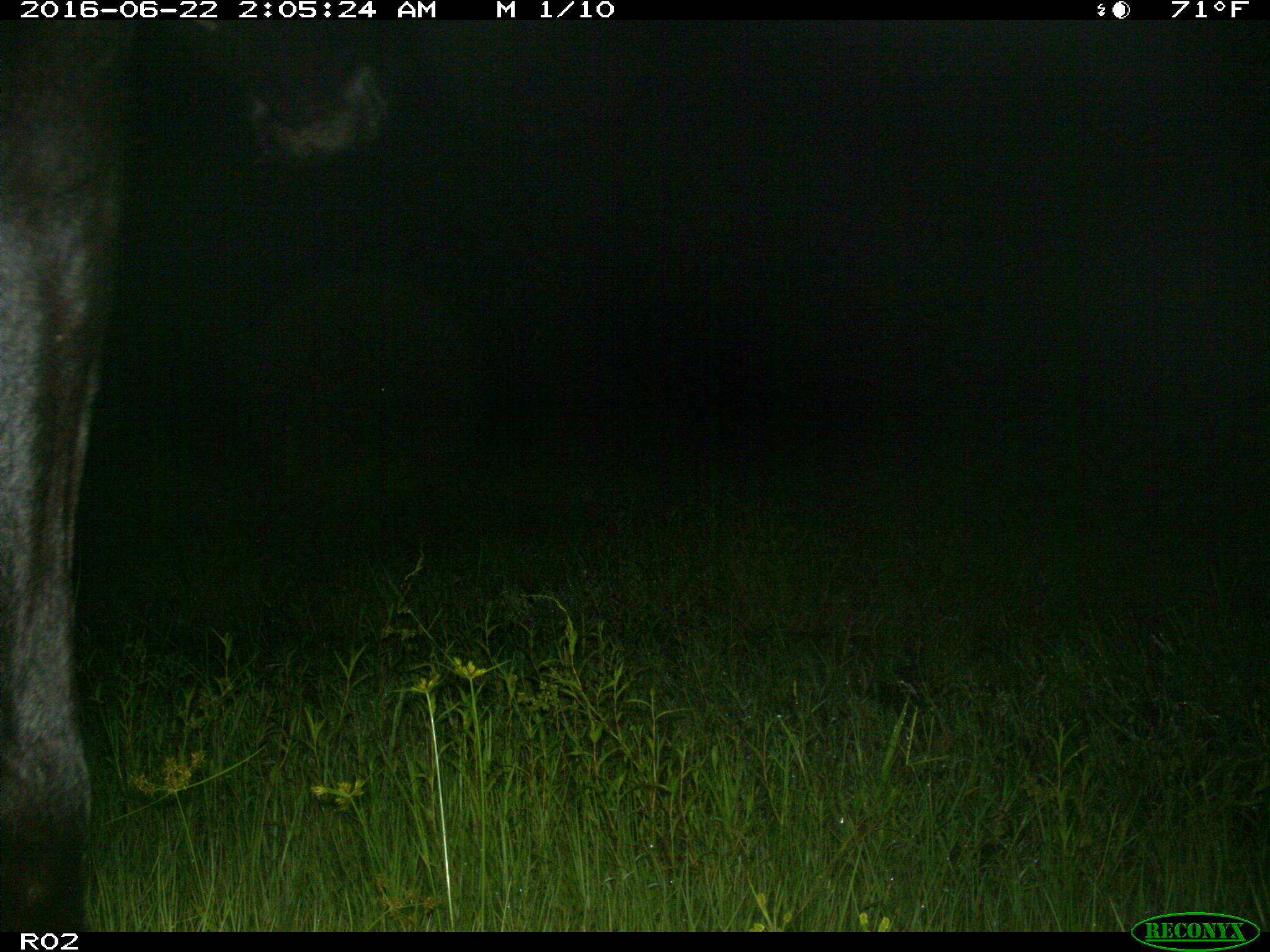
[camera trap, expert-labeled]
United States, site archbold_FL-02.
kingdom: Animalia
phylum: Chordata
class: Mammalia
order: Artiodactyla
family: Bovidae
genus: Bos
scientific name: Bos taurus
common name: domestic cow